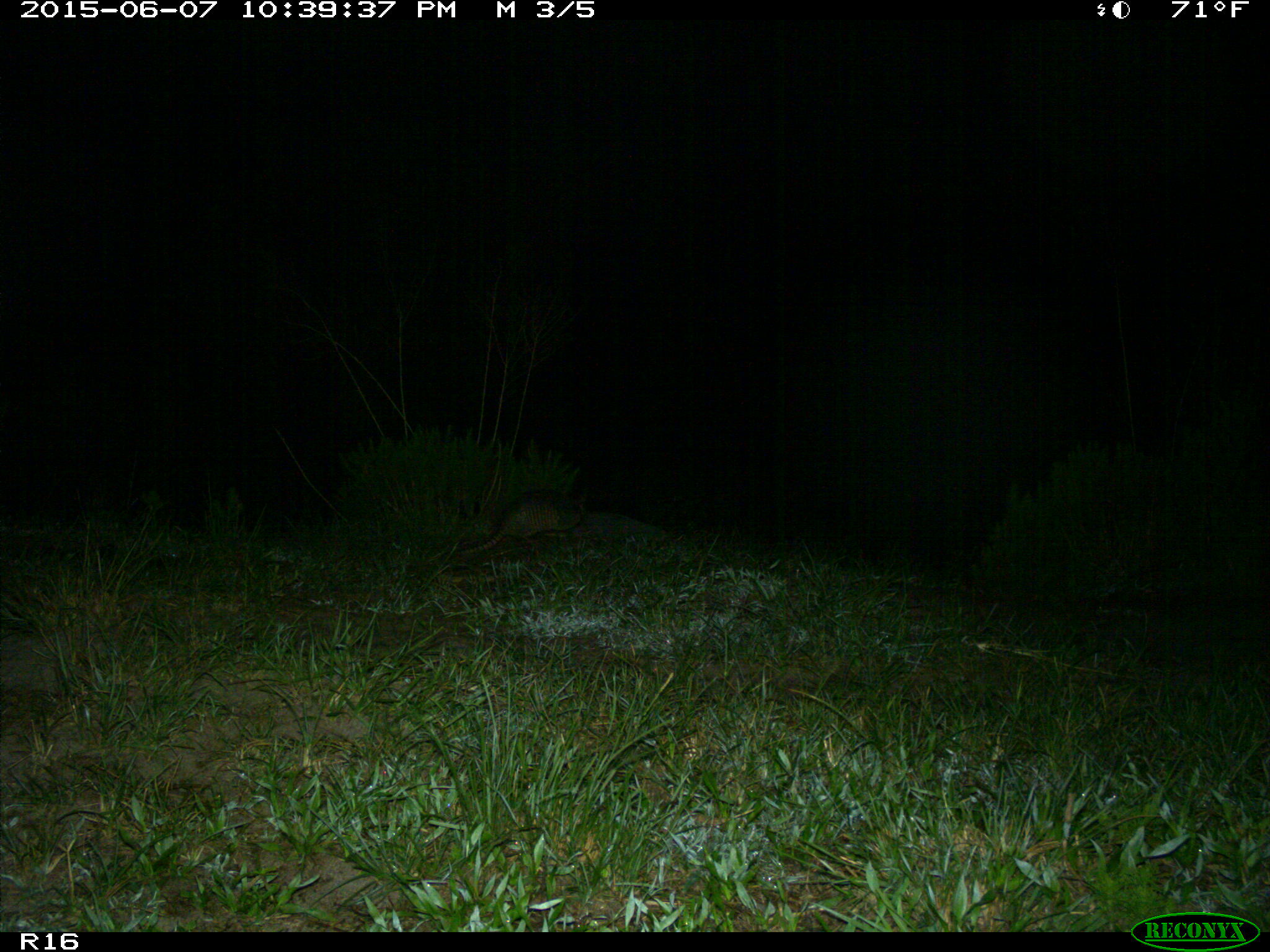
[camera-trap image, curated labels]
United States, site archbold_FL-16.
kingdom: Animalia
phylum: Chordata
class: Mammalia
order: Cingulata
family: Dasypodidae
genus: Dasypus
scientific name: Dasypus novemcinctus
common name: nine-banded armadillo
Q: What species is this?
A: Dasypus novemcinctus (nine-banded armadillo).